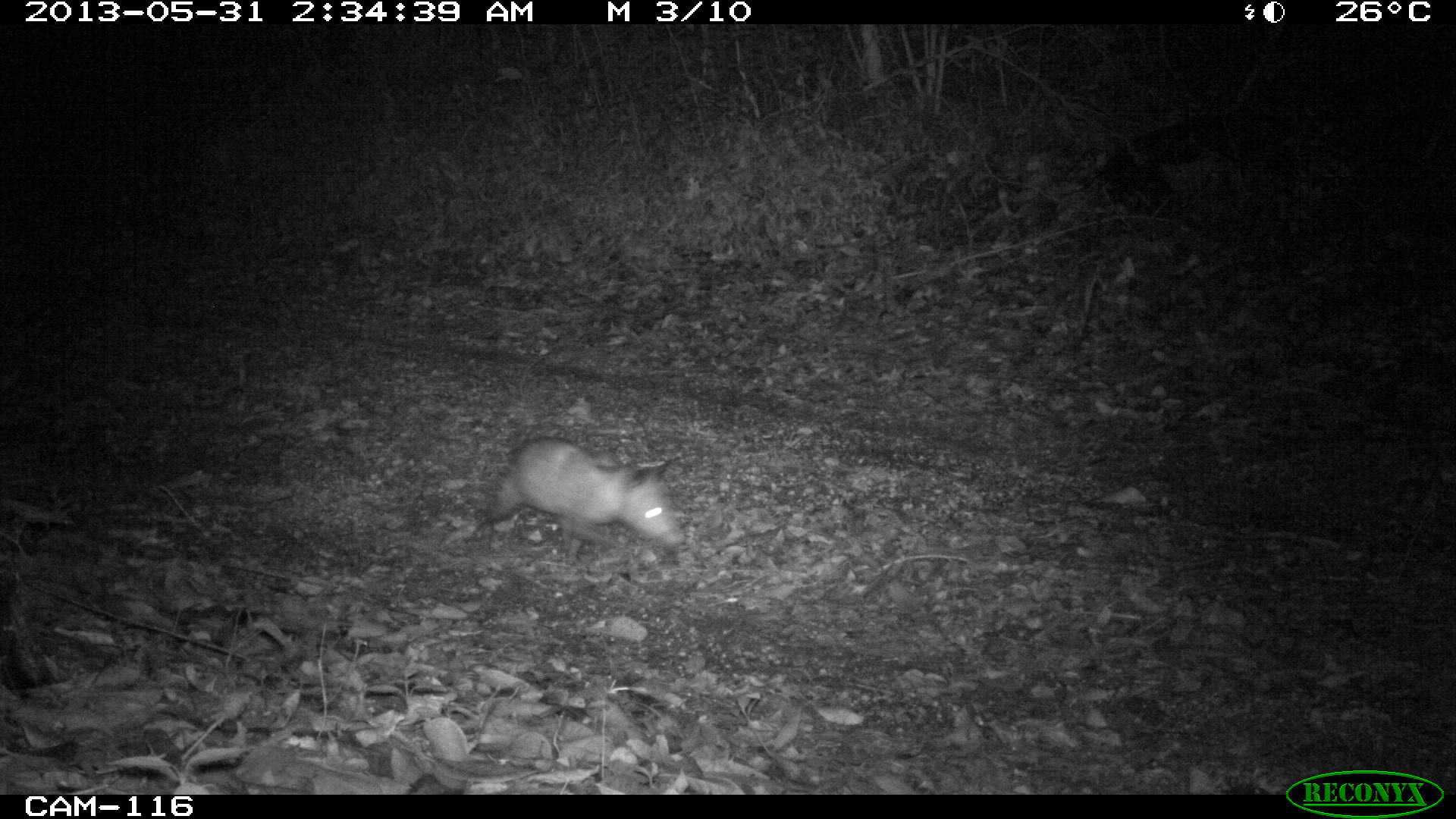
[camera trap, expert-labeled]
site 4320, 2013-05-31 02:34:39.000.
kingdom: Animalia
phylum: Chordata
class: Mammalia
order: Didelphimorphia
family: Didelphidae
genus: Didelphis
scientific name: Didelphis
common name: american opossums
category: didelphis sp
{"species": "didelphis sp (american opossums) (Didelphis)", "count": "1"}